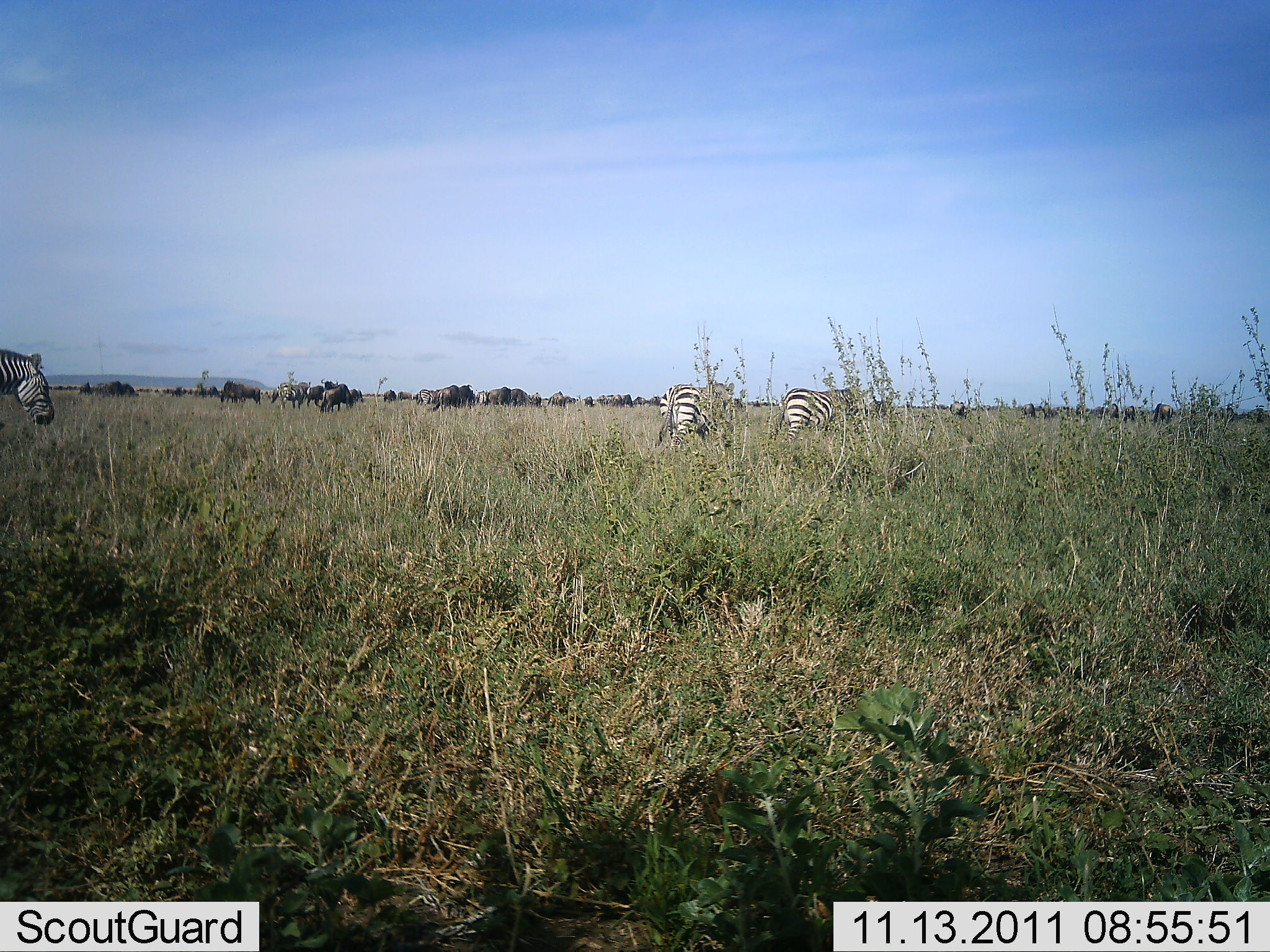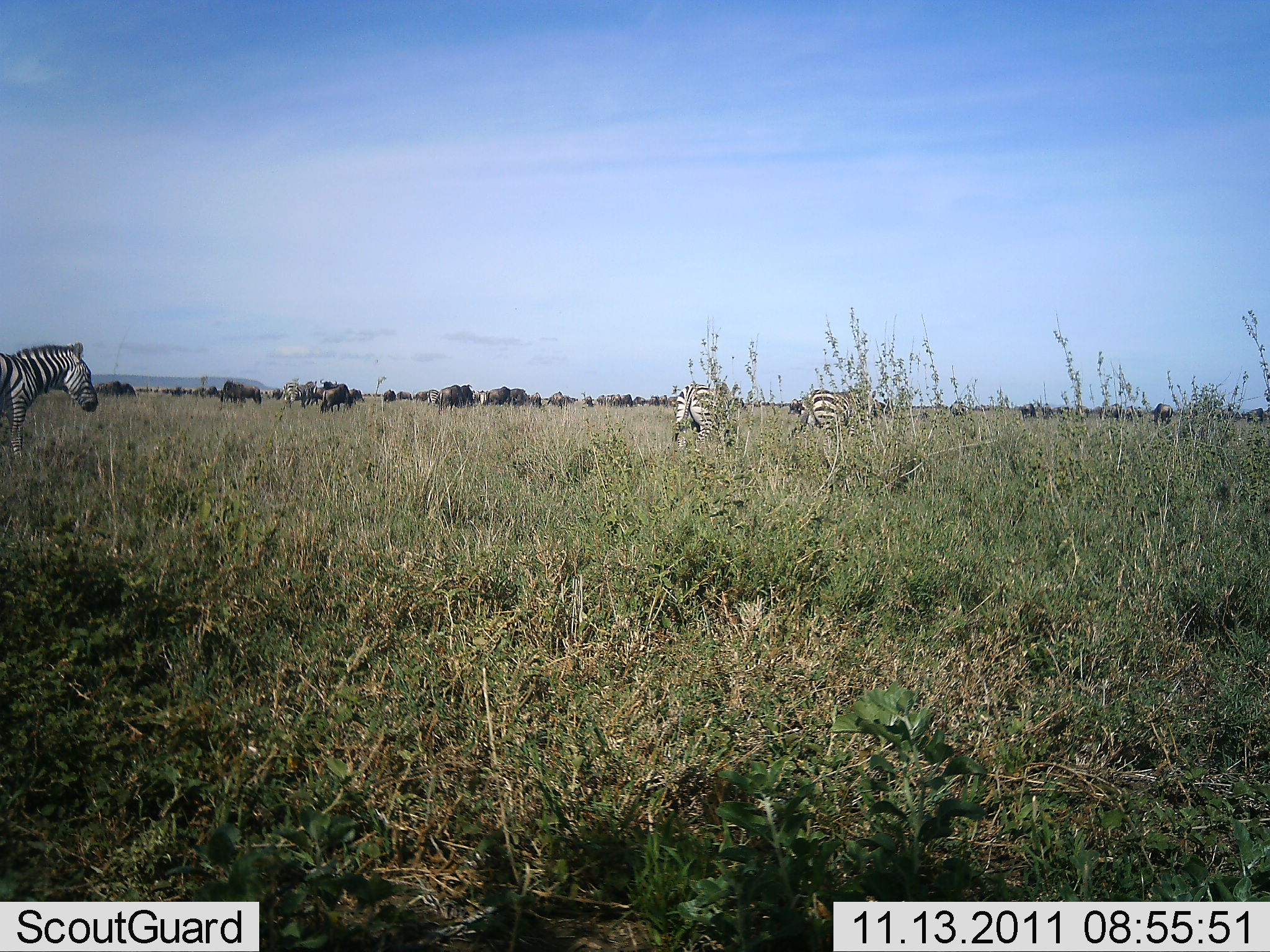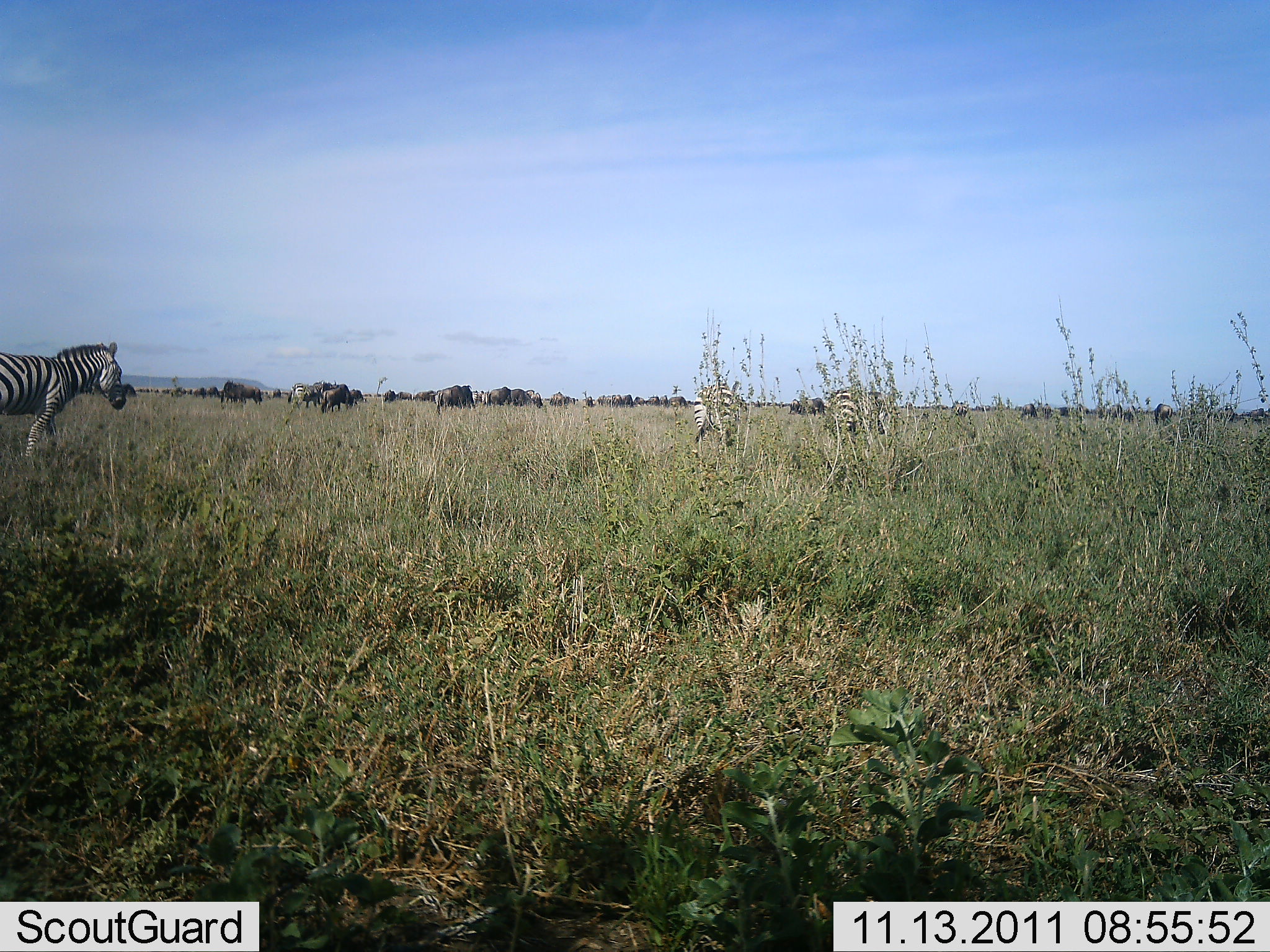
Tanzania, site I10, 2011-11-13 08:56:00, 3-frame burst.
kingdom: Animalia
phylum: Chordata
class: Mammalia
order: Artiodactyla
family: Bovidae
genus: Connochaetes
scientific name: Connochaetes taurinus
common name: blue wildebeest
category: wildebeest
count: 11-50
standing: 27%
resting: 0%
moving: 45%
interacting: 0%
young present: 0%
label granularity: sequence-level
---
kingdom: Animalia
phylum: Chordata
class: Mammalia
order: Perissodactyla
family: Equidae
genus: Equus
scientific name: Equus quagga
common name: plains zebra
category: zebra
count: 3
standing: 11%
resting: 0%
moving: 100%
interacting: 0%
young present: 0%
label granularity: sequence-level